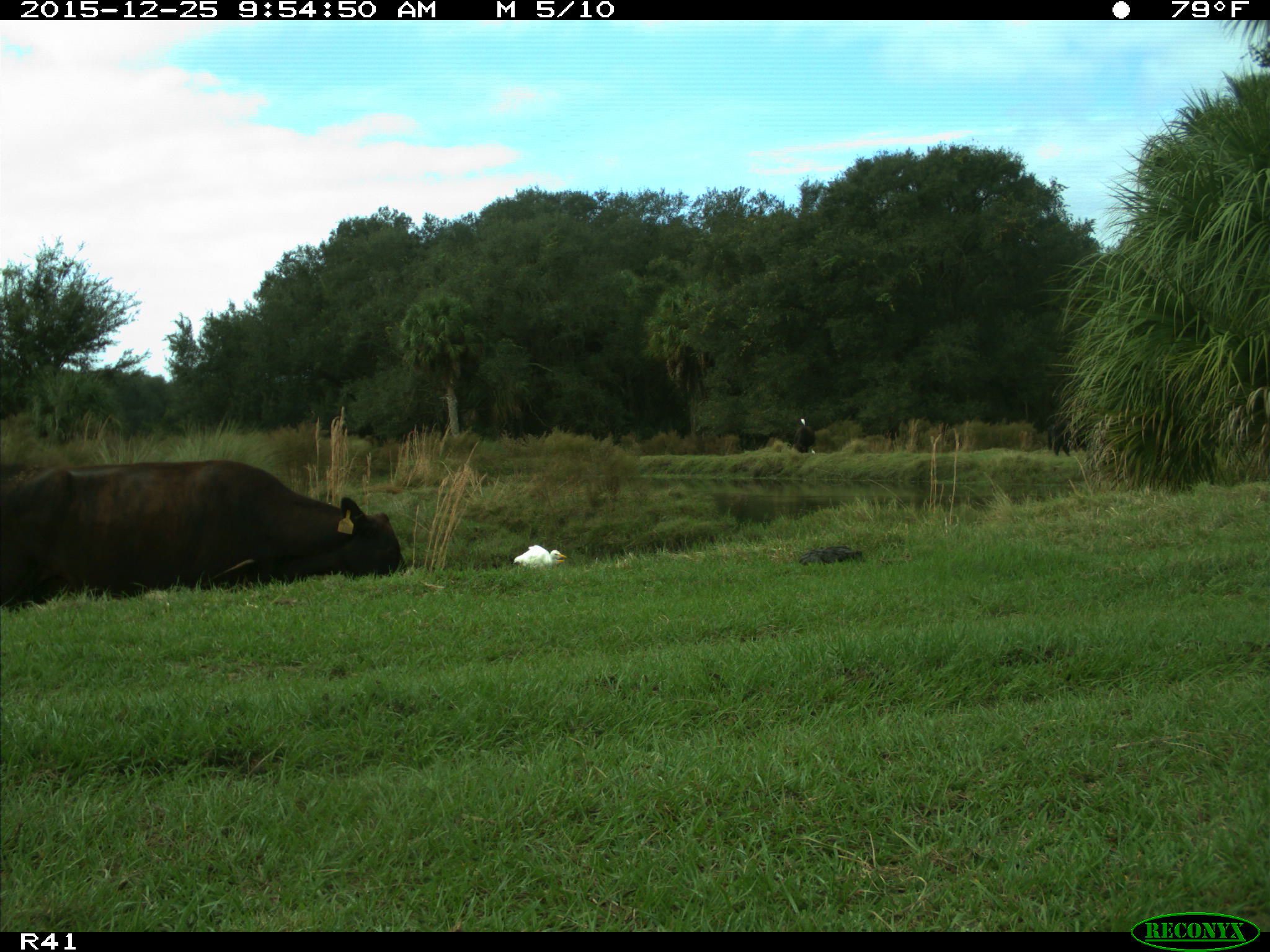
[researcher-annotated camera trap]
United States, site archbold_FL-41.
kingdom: Animalia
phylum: Chordata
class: Mammalia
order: Artiodactyla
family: Bovidae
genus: Bos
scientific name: Bos taurus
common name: domestic cow